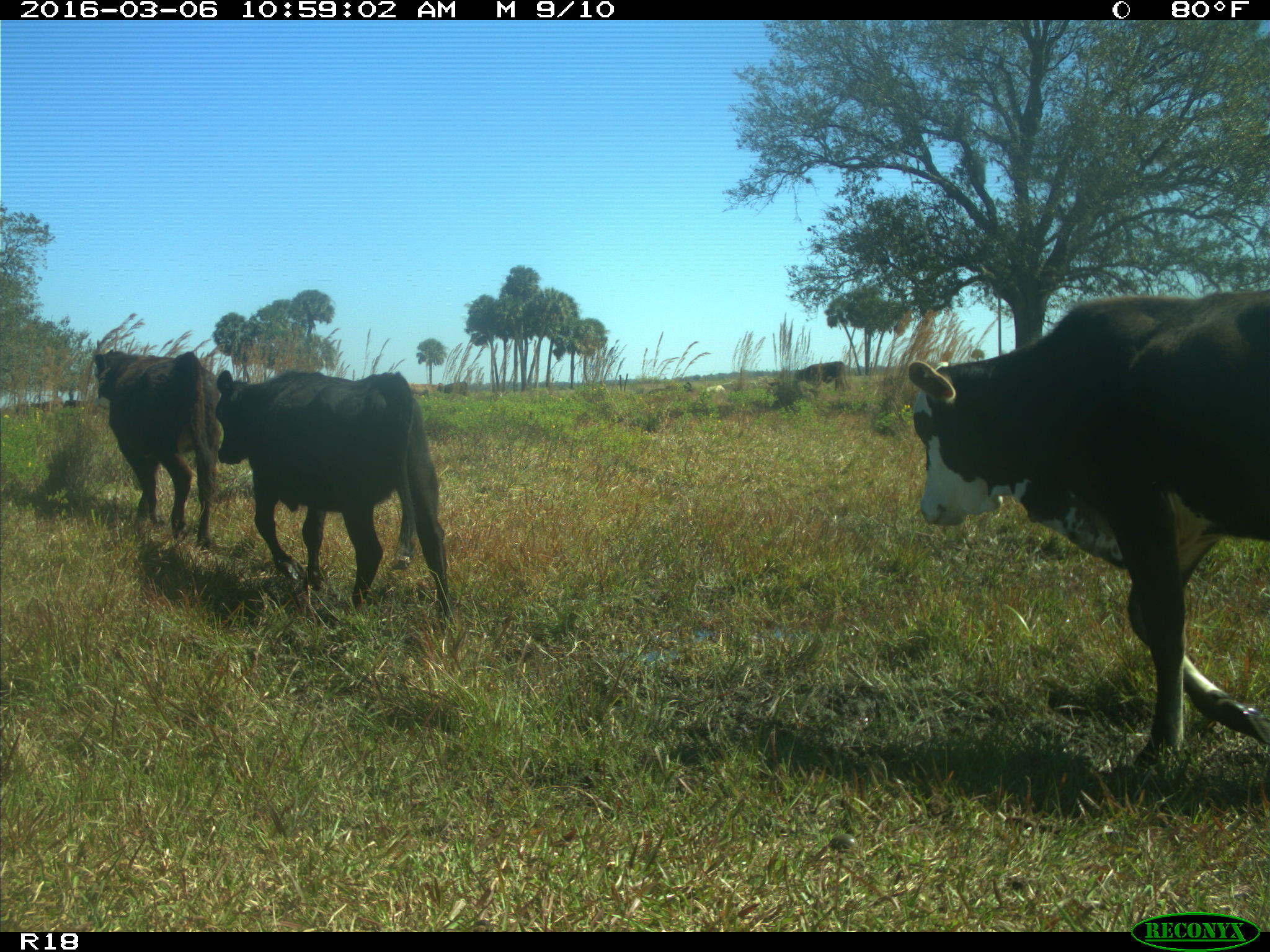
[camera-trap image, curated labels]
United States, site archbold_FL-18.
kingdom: Animalia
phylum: Chordata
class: Mammalia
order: Artiodactyla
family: Bovidae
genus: Bos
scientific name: Bos taurus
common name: domestic cow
Bos taurus (domestic cow).